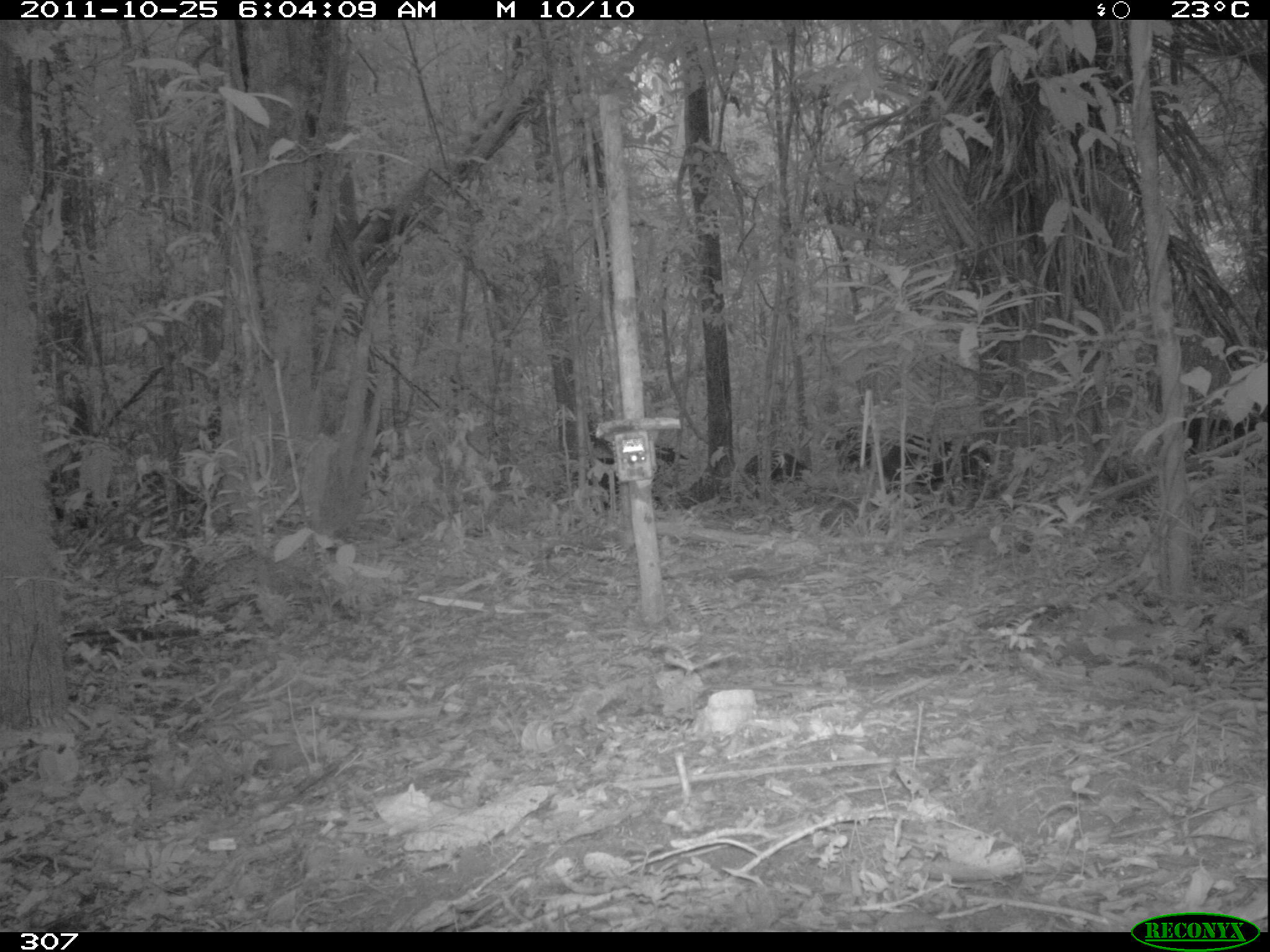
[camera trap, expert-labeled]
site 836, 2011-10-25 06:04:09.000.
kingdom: Animalia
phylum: Chordata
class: Mammalia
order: Artiodactyla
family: Tayassuidae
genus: Tayassu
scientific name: Tayassu pecari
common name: white-lipped peccary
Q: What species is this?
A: Tayassu pecari (white-lipped peccary).